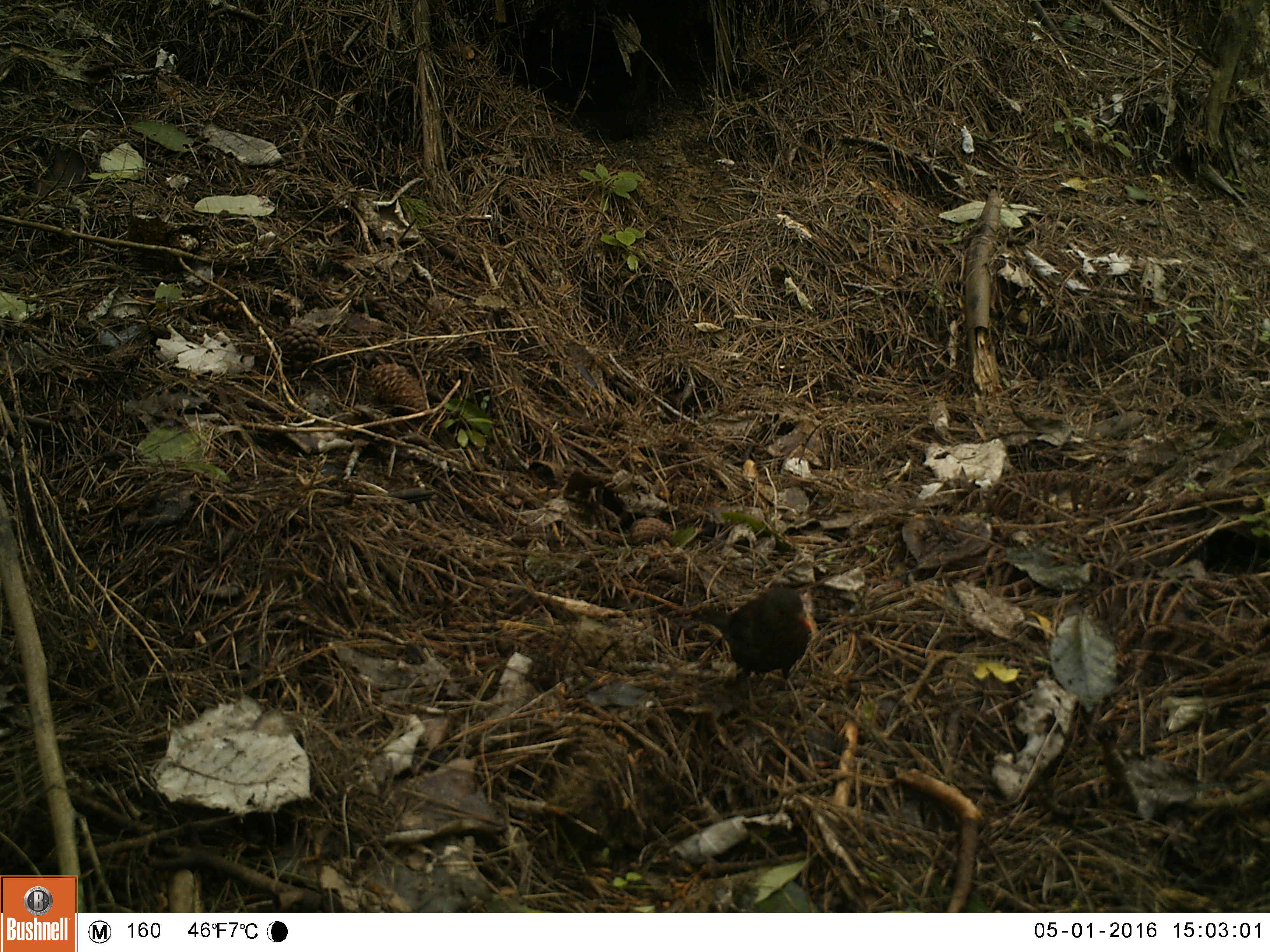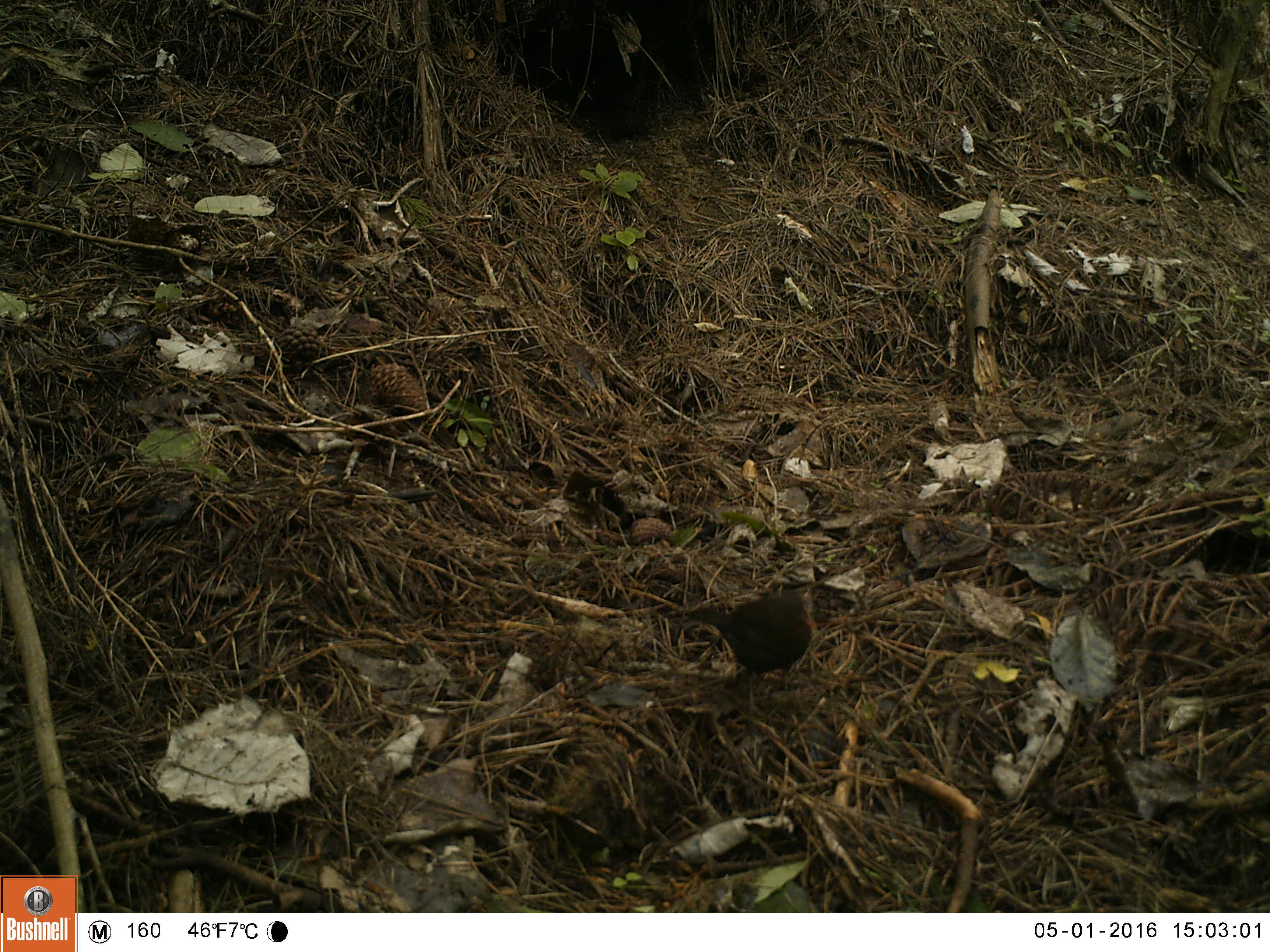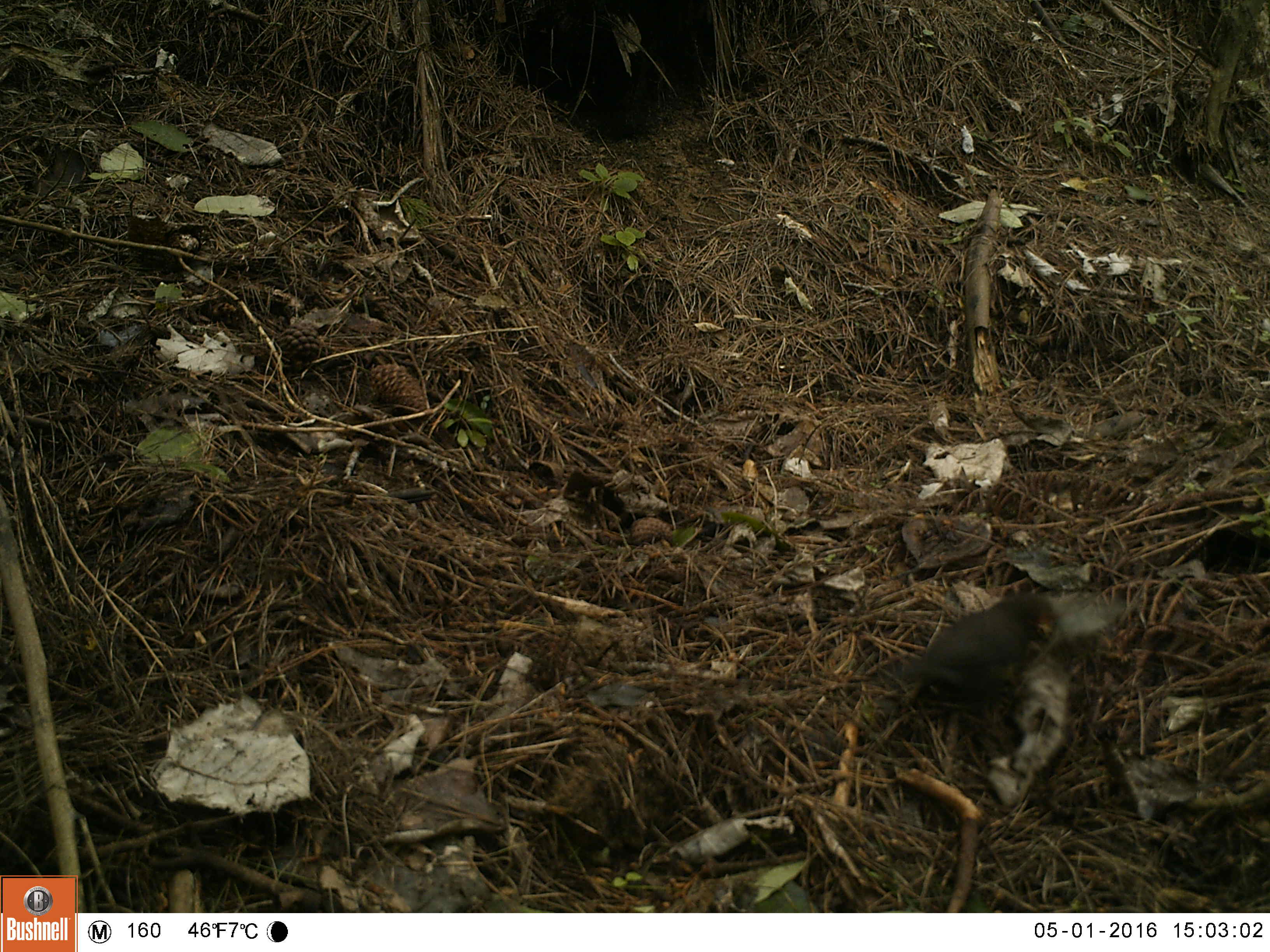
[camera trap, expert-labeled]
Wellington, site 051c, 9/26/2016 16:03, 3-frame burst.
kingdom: Animalia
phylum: Chordata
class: Aves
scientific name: Aves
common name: bird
Bird (Aves).